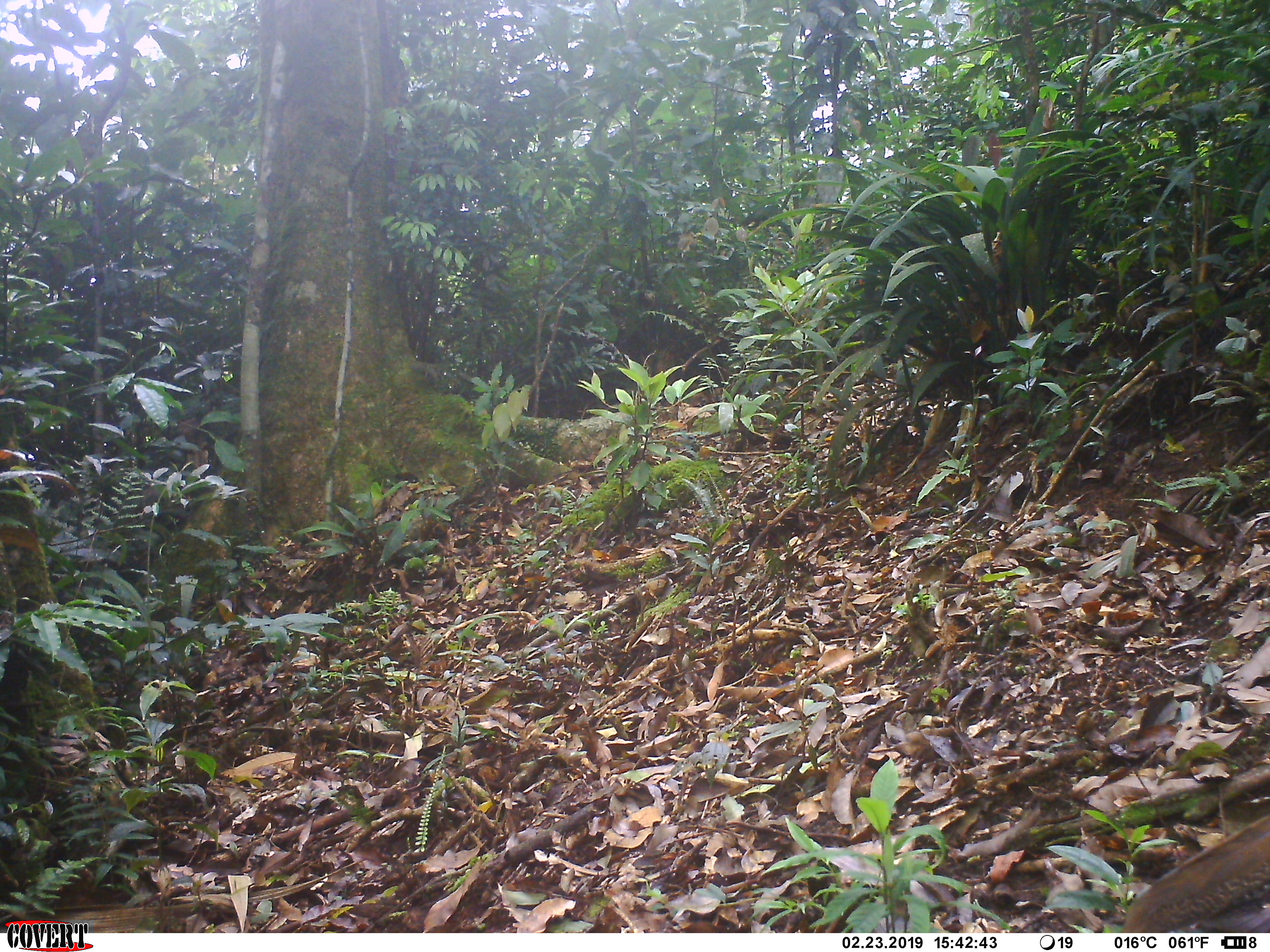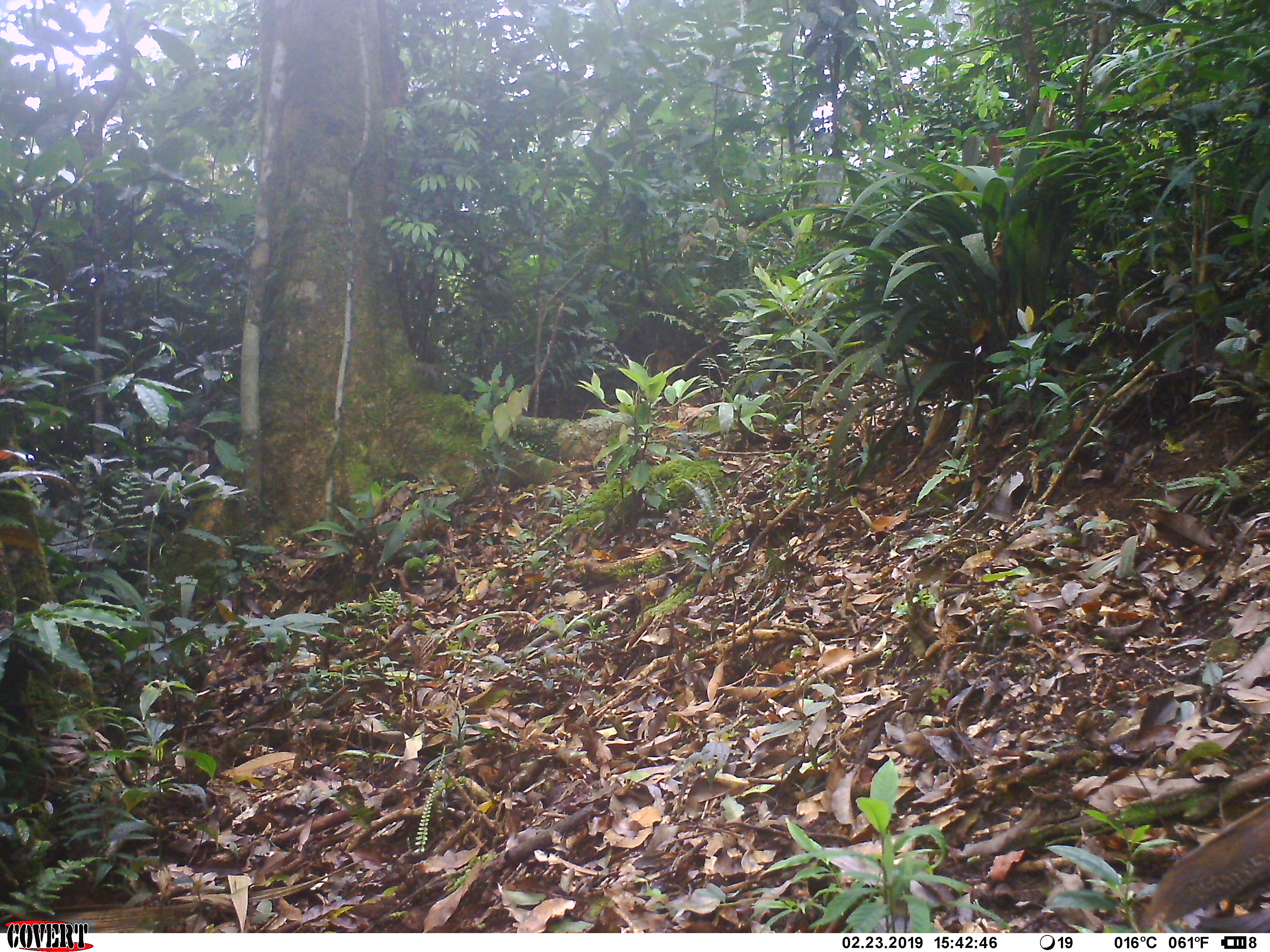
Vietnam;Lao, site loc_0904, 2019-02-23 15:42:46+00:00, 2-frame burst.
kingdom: Animalia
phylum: Chordata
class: Aves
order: Galliformes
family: Phasianidae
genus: Lophura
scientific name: Lophura nycthemera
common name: silver pheasant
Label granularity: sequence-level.